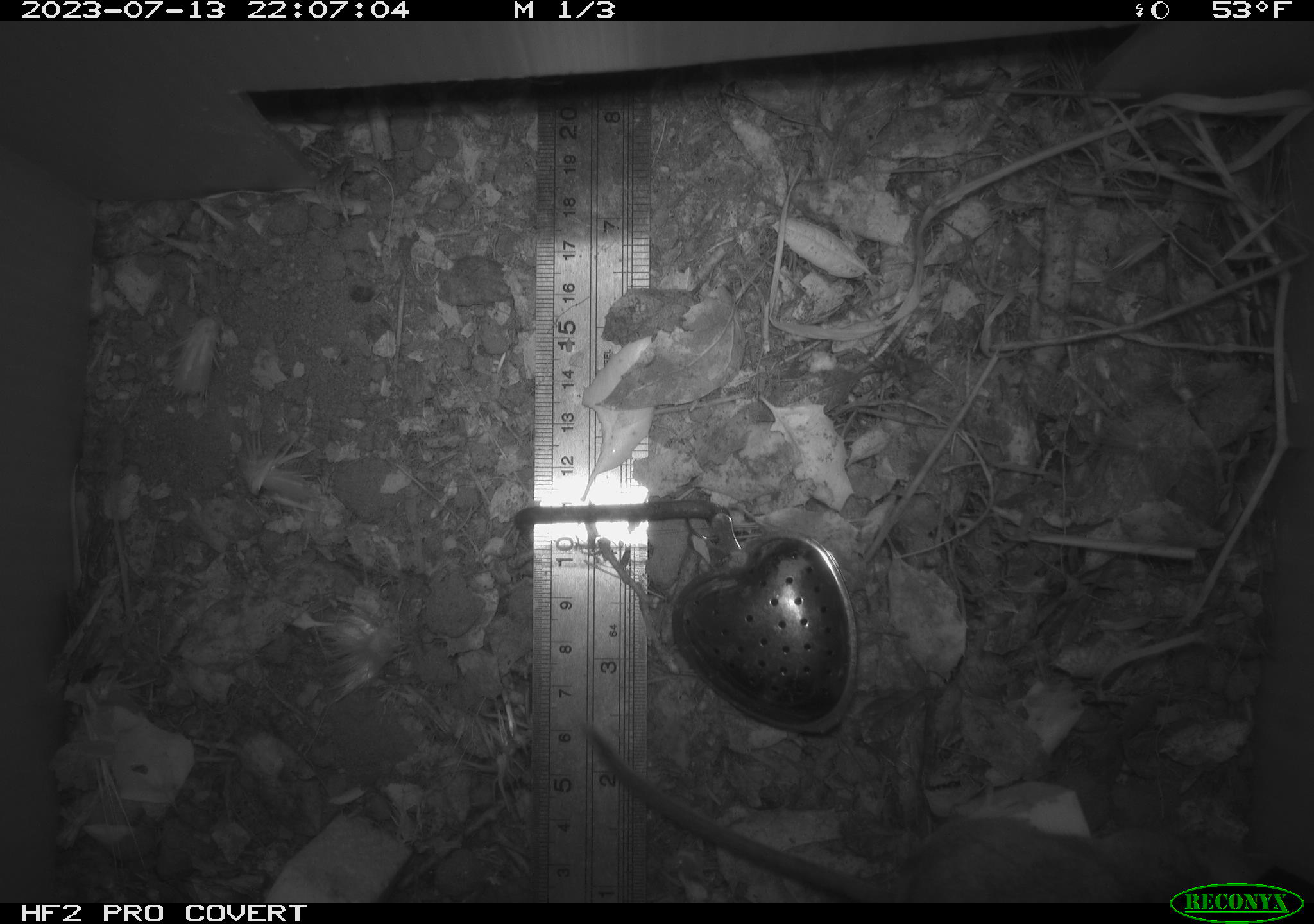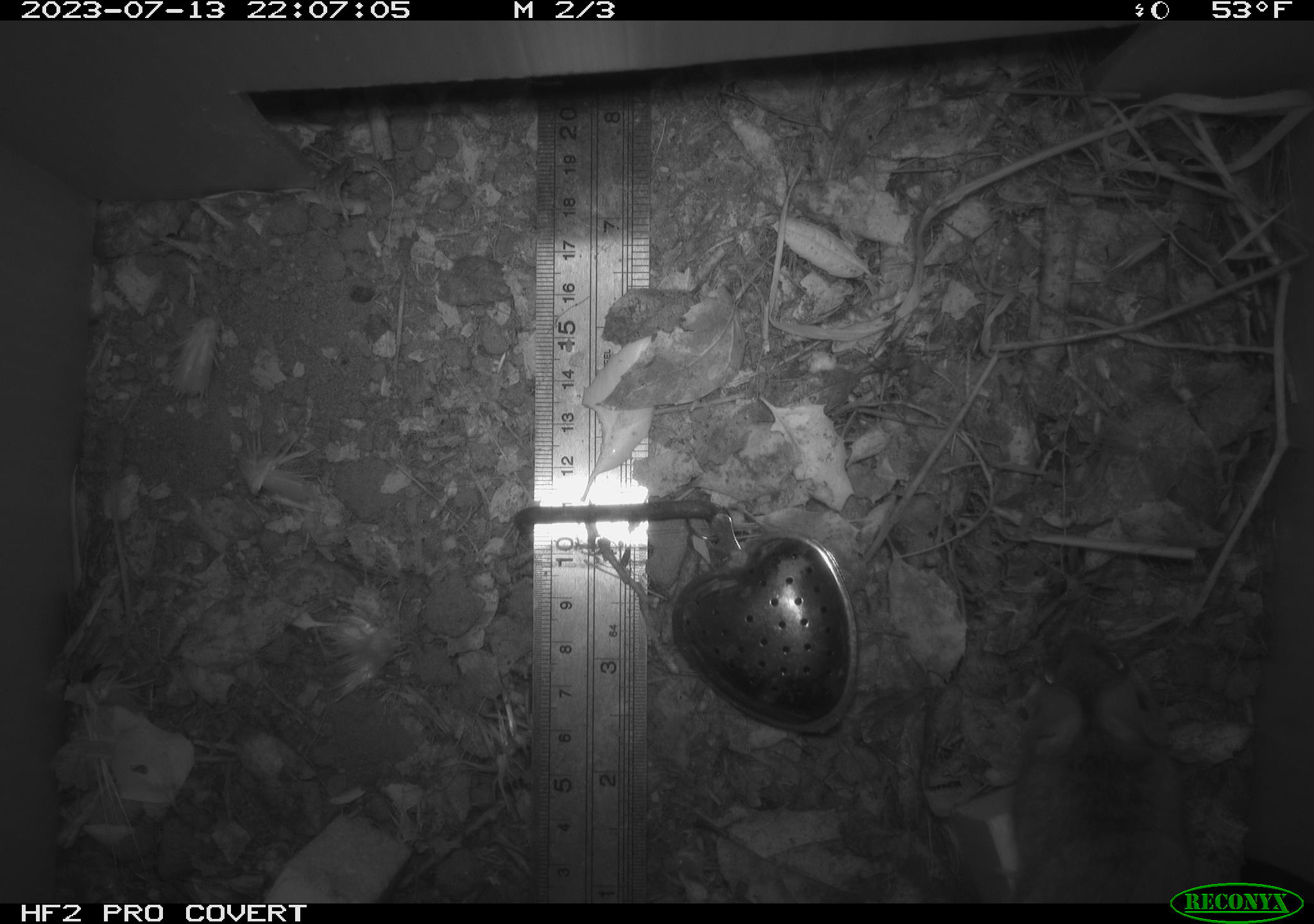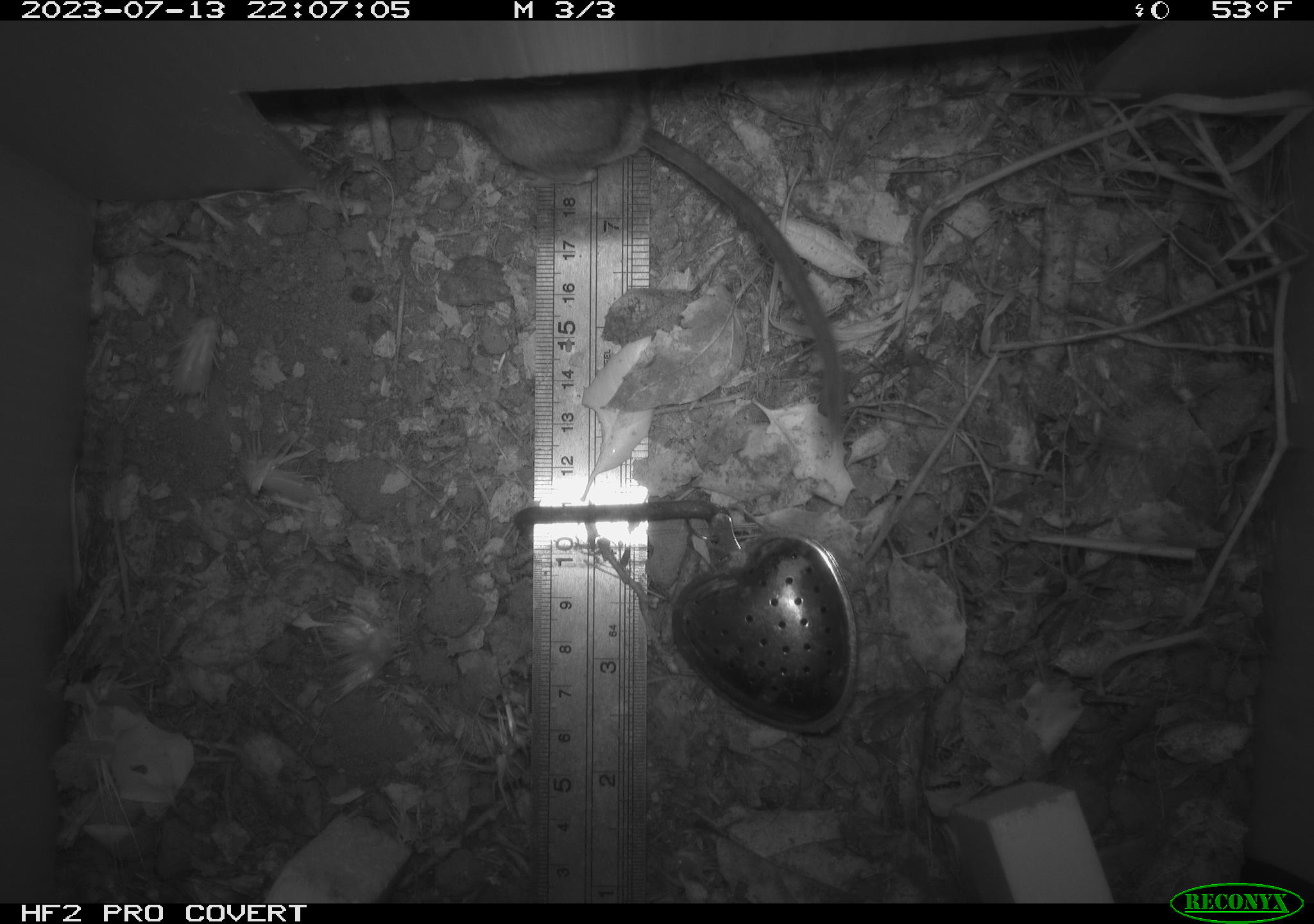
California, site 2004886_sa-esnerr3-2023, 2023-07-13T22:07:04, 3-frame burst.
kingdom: Animalia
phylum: Chordata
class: Mammalia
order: Rodentia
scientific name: Rodentia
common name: mouse species